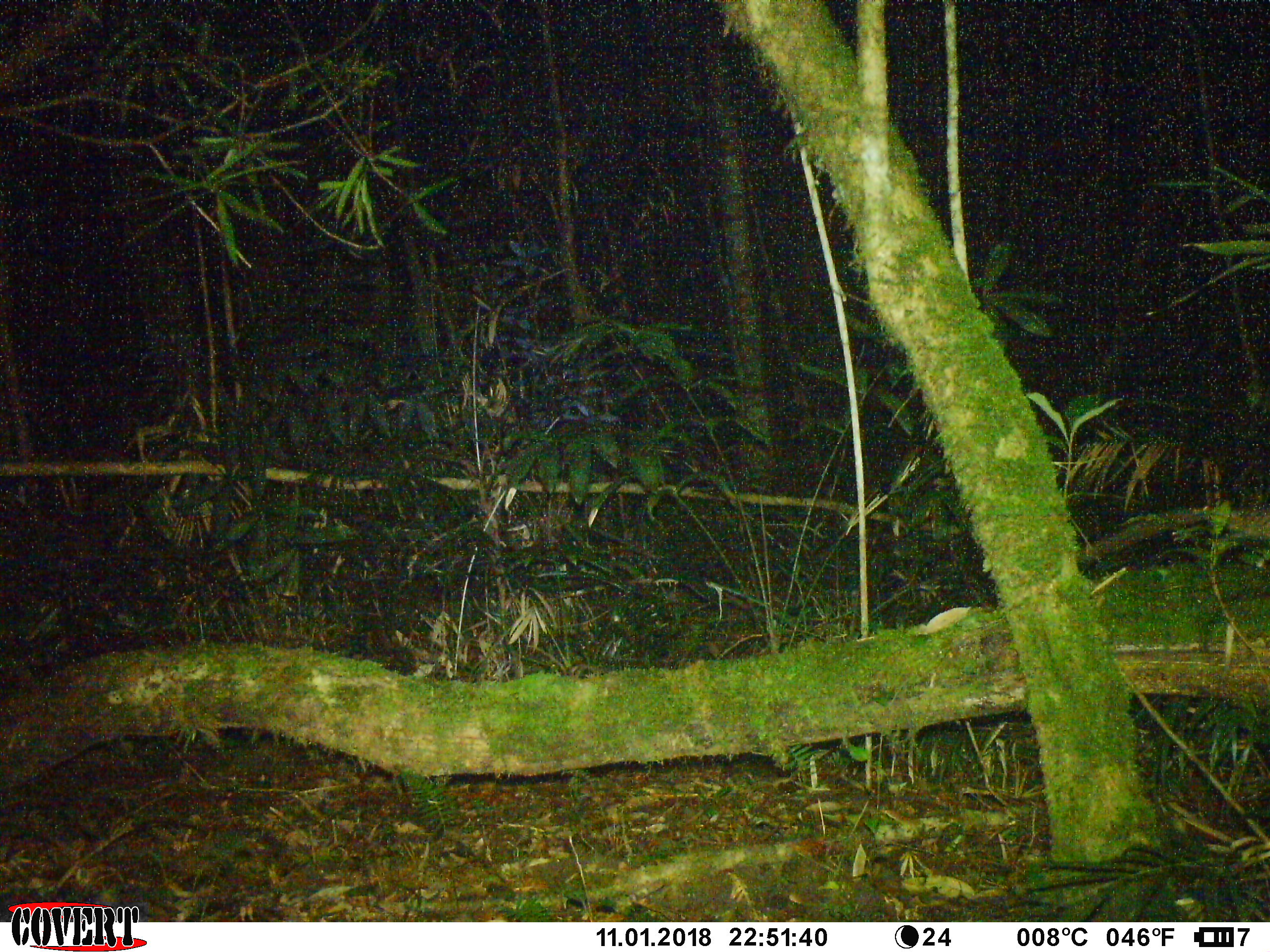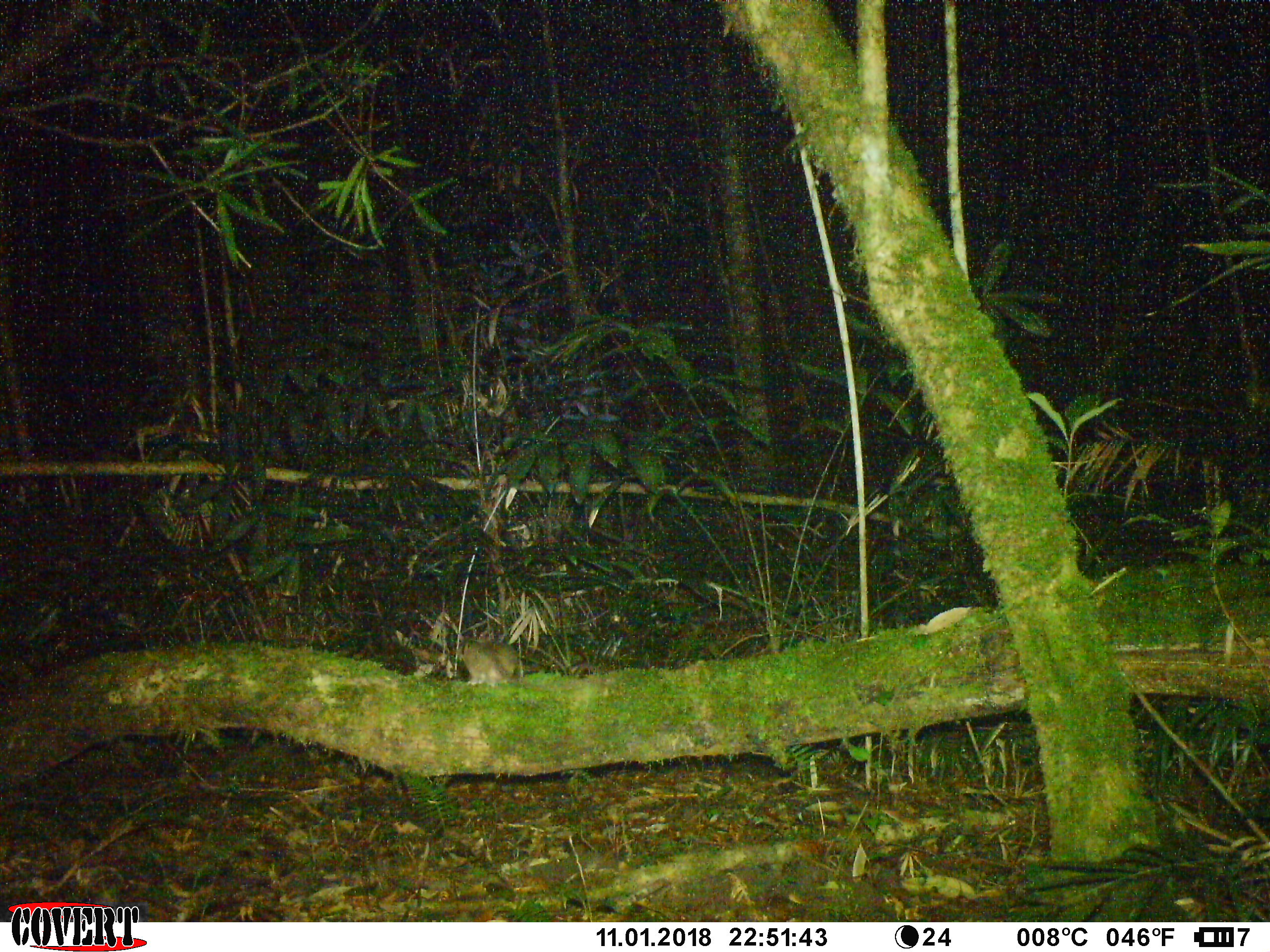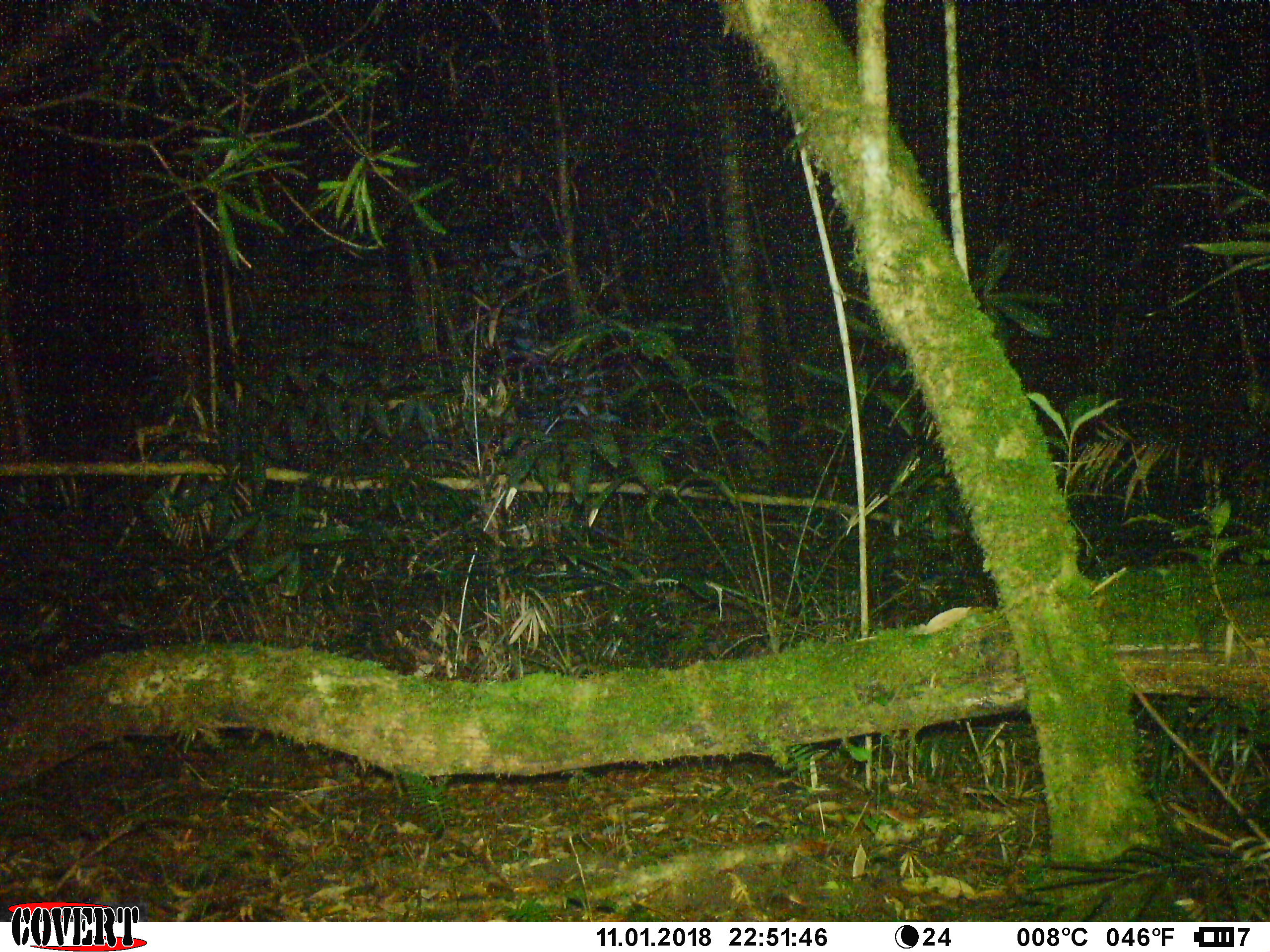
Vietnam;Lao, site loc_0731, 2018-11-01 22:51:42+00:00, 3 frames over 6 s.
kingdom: Animalia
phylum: Chordata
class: Mammalia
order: Rodentia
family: Muridae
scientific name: Muridae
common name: old-world mice and rats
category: unidentified murid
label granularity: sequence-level